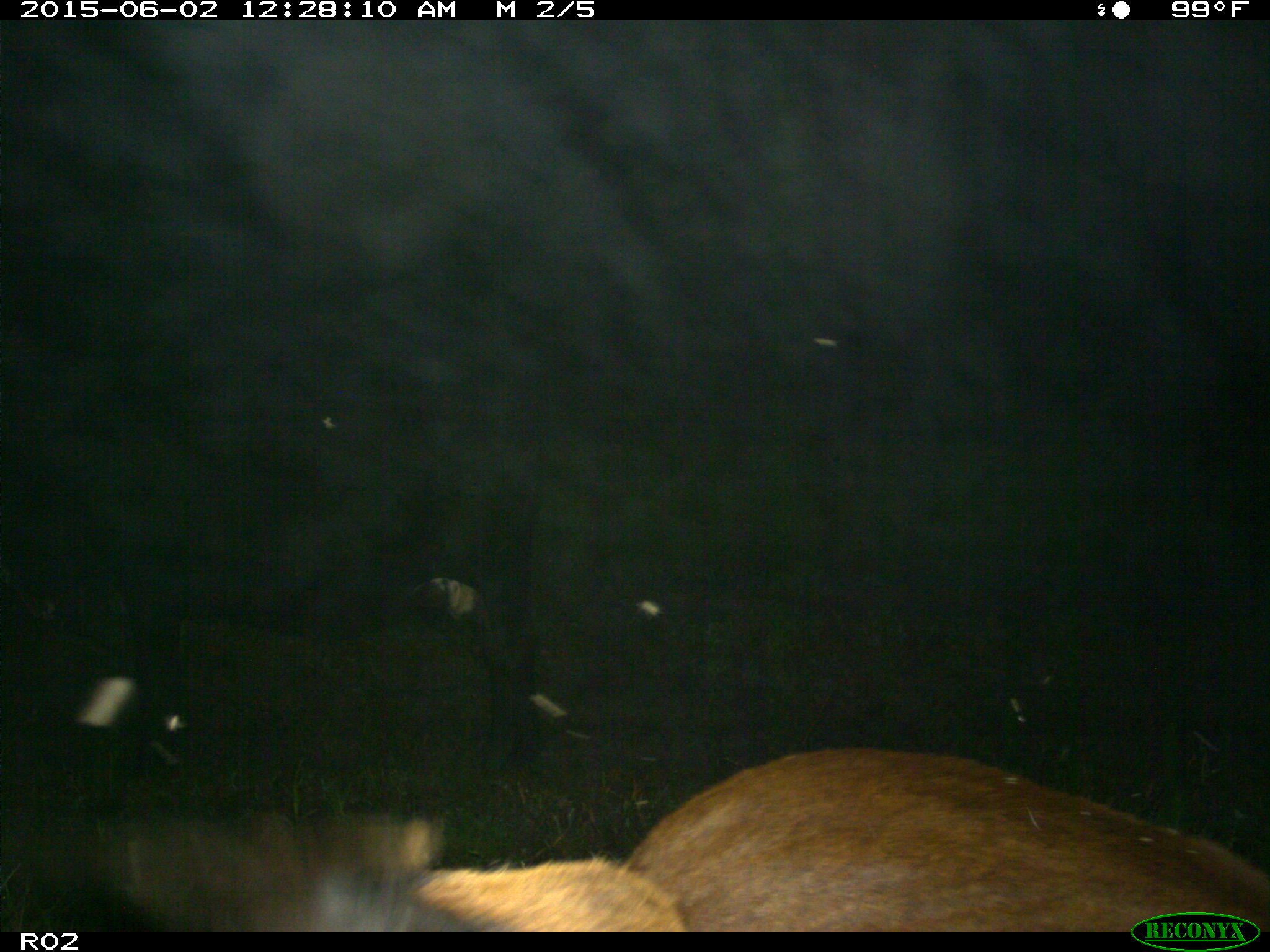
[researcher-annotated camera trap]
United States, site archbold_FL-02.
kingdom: Animalia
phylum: Chordata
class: Mammalia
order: Artiodactyla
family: Bovidae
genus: Bos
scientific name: Bos taurus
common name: domestic cow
Bos taurus (domestic cow).